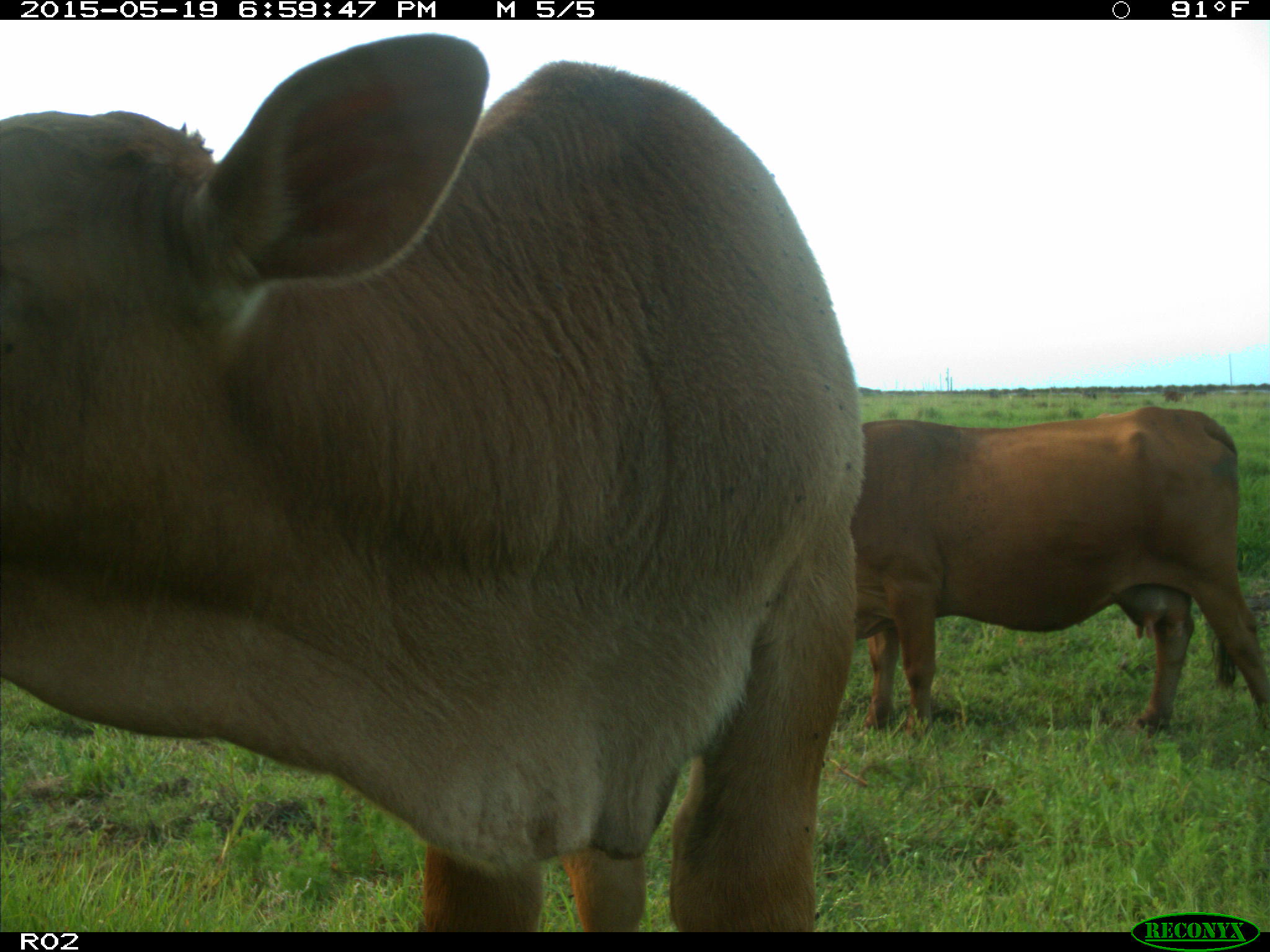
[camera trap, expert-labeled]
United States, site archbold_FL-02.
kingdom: Animalia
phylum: Chordata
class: Mammalia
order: Artiodactyla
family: Bovidae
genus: Bos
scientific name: Bos taurus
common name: domestic cow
Bos taurus (domestic cow).